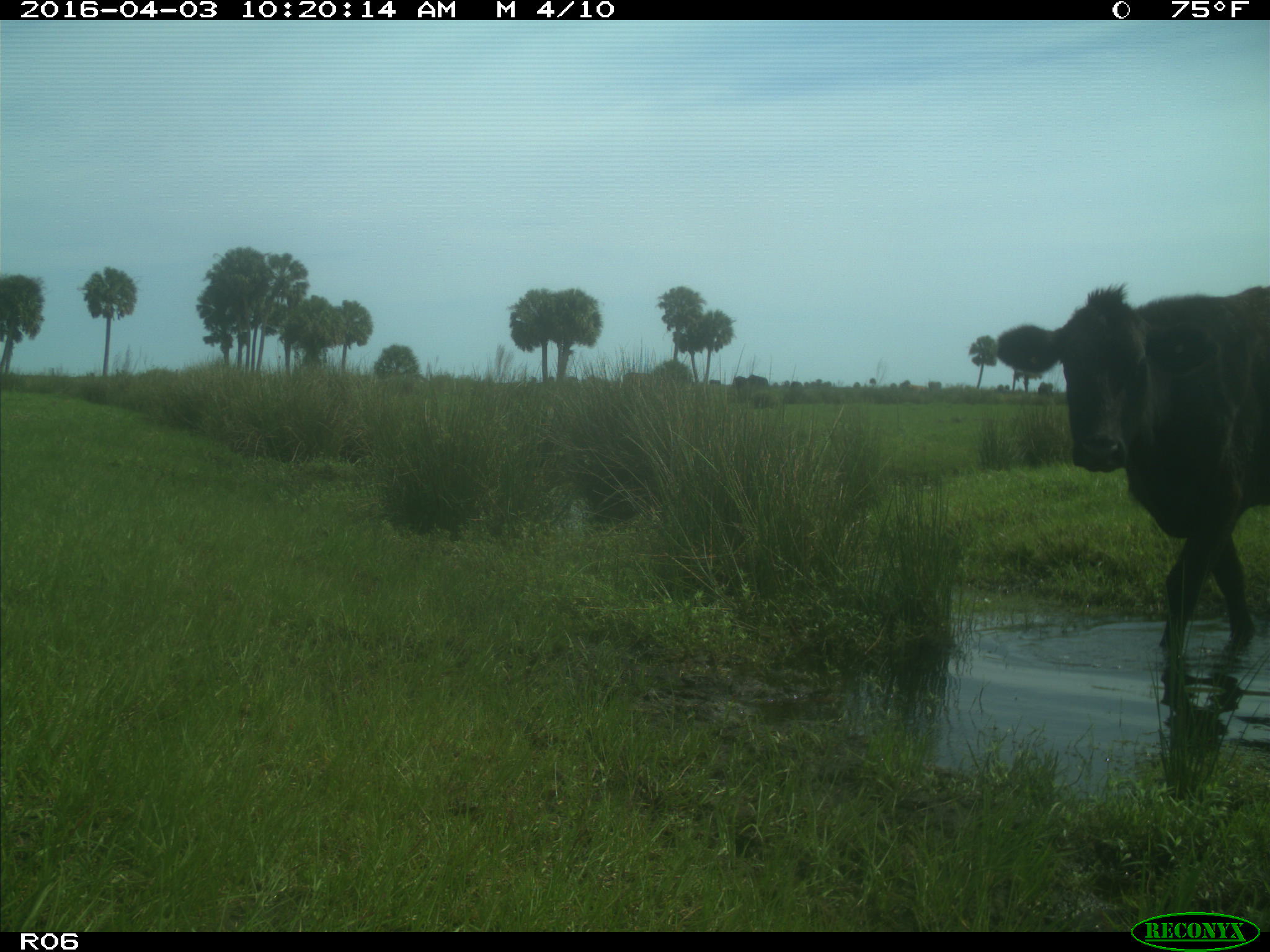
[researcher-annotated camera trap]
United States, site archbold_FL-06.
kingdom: Animalia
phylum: Chordata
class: Mammalia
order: Artiodactyla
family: Bovidae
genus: Bos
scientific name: Bos taurus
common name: domestic cow